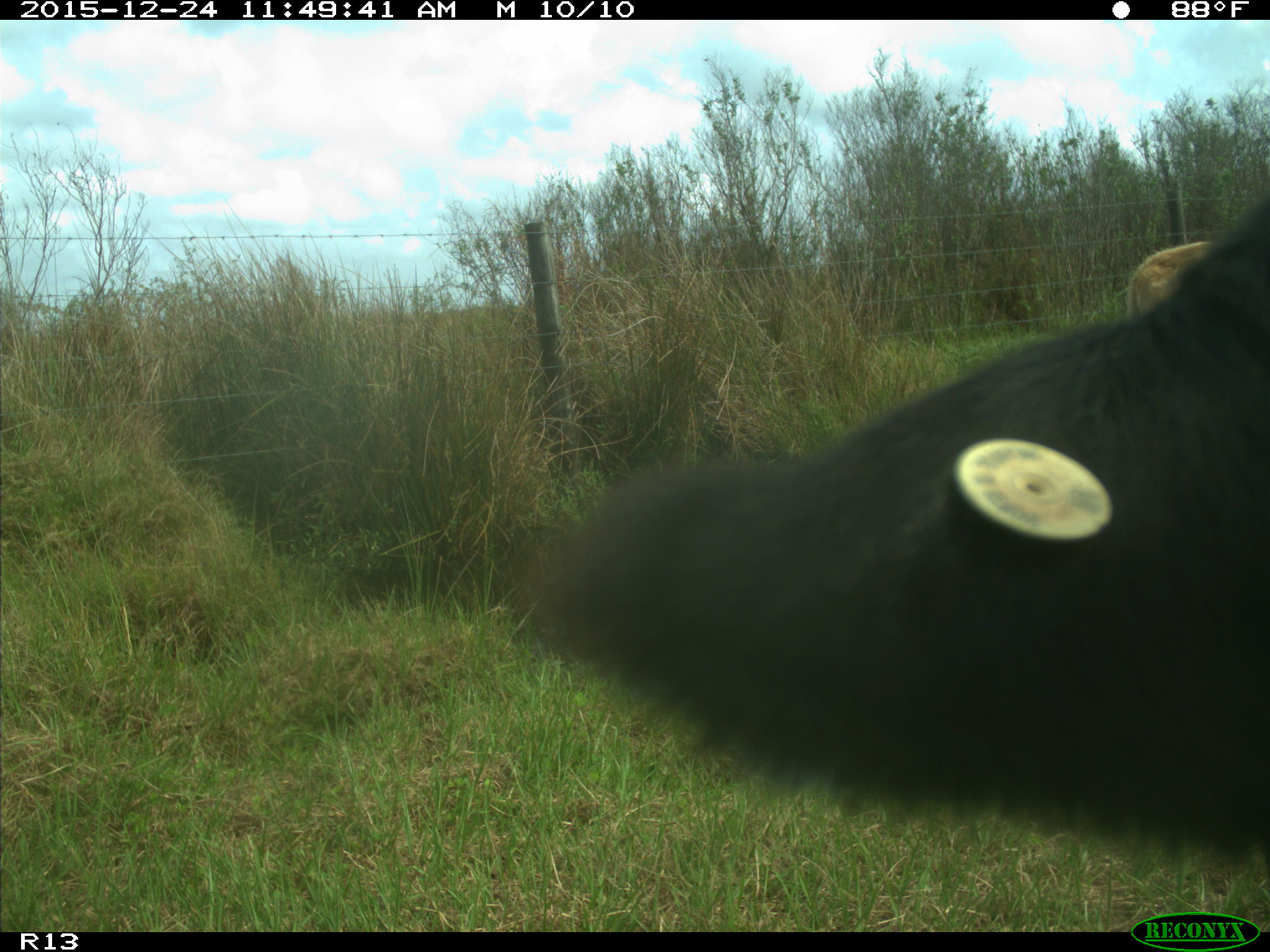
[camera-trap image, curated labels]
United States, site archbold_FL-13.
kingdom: Animalia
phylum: Chordata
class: Mammalia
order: Artiodactyla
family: Bovidae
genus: Bos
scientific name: Bos taurus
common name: domestic cow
Bos taurus (domestic cow).